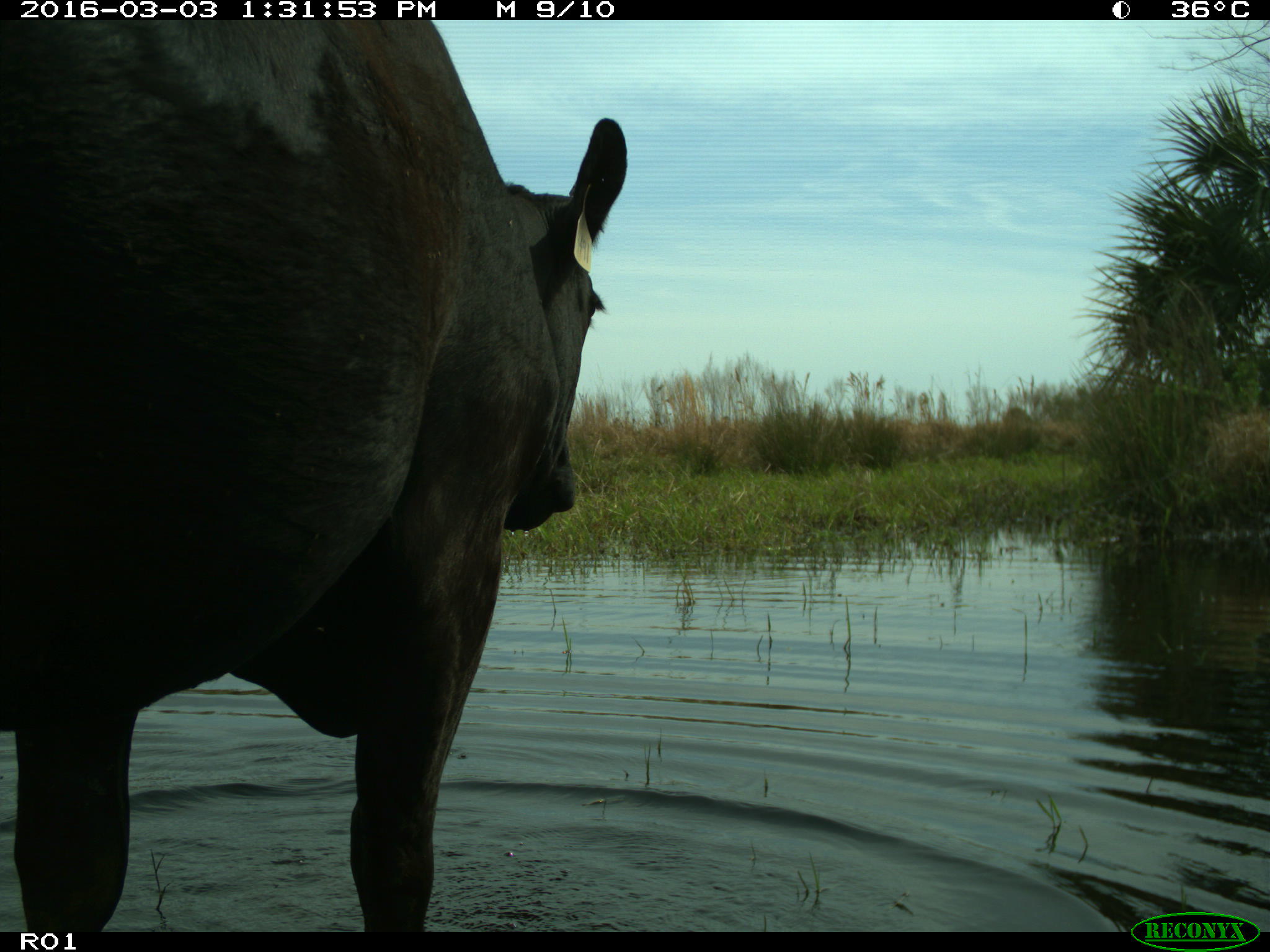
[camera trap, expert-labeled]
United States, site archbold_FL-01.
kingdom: Animalia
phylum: Chordata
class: Mammalia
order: Artiodactyla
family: Bovidae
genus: Bos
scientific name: Bos taurus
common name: domestic cow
Bos taurus (domestic cow).